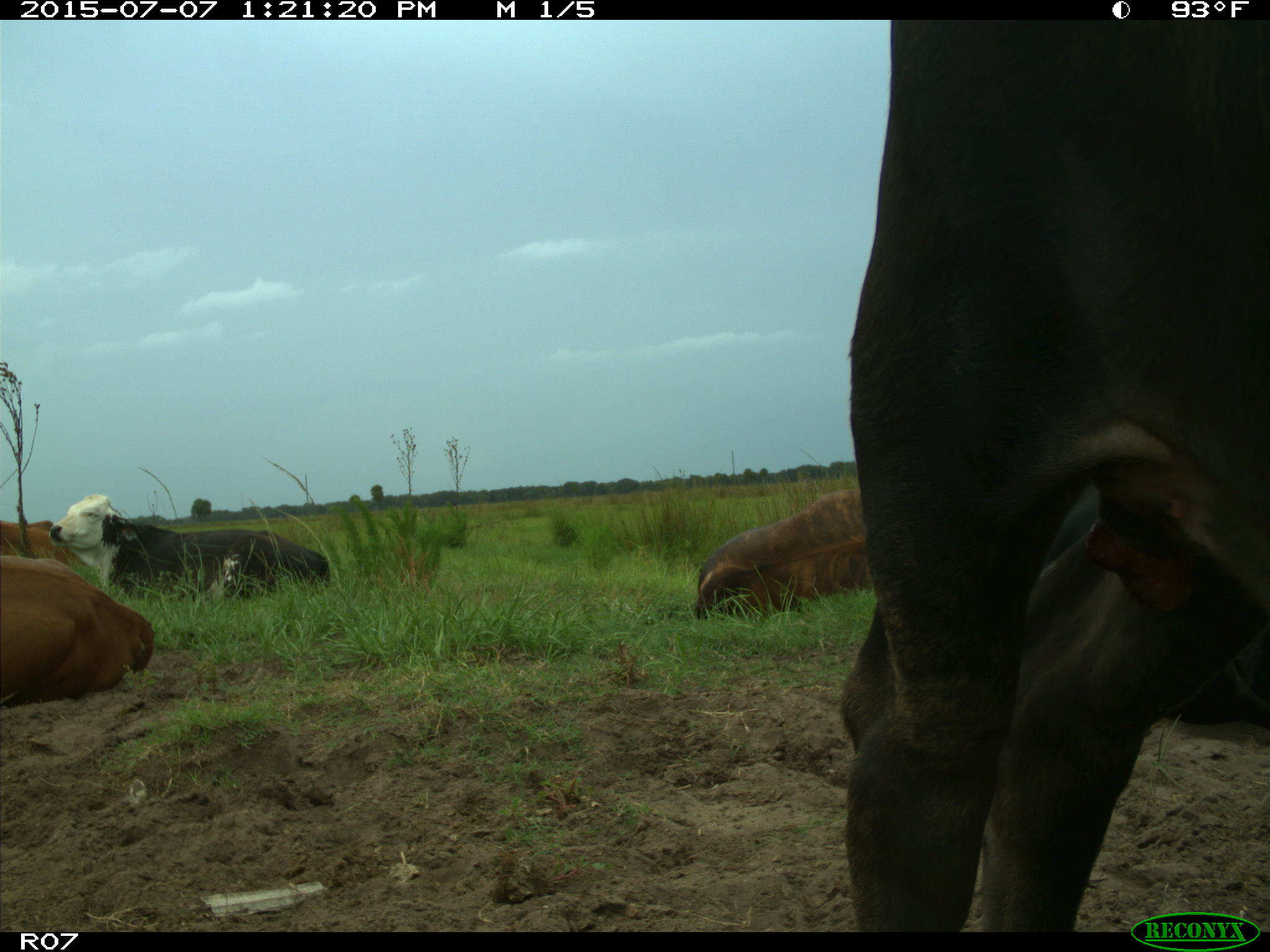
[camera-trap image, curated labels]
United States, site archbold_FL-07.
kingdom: Animalia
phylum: Chordata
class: Mammalia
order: Artiodactyla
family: Bovidae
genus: Bos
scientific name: Bos taurus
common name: domestic cow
Bos taurus (domestic cow).